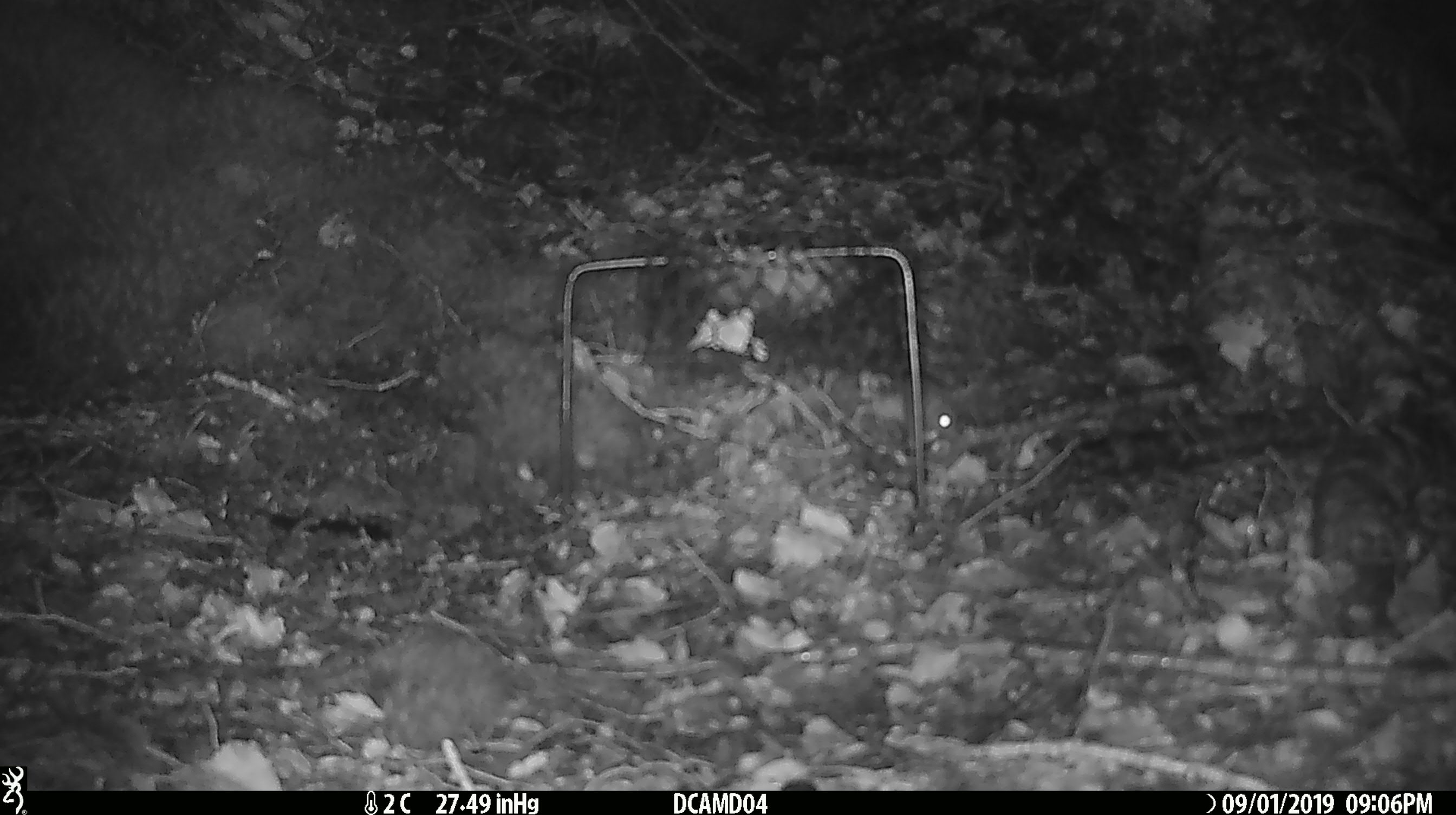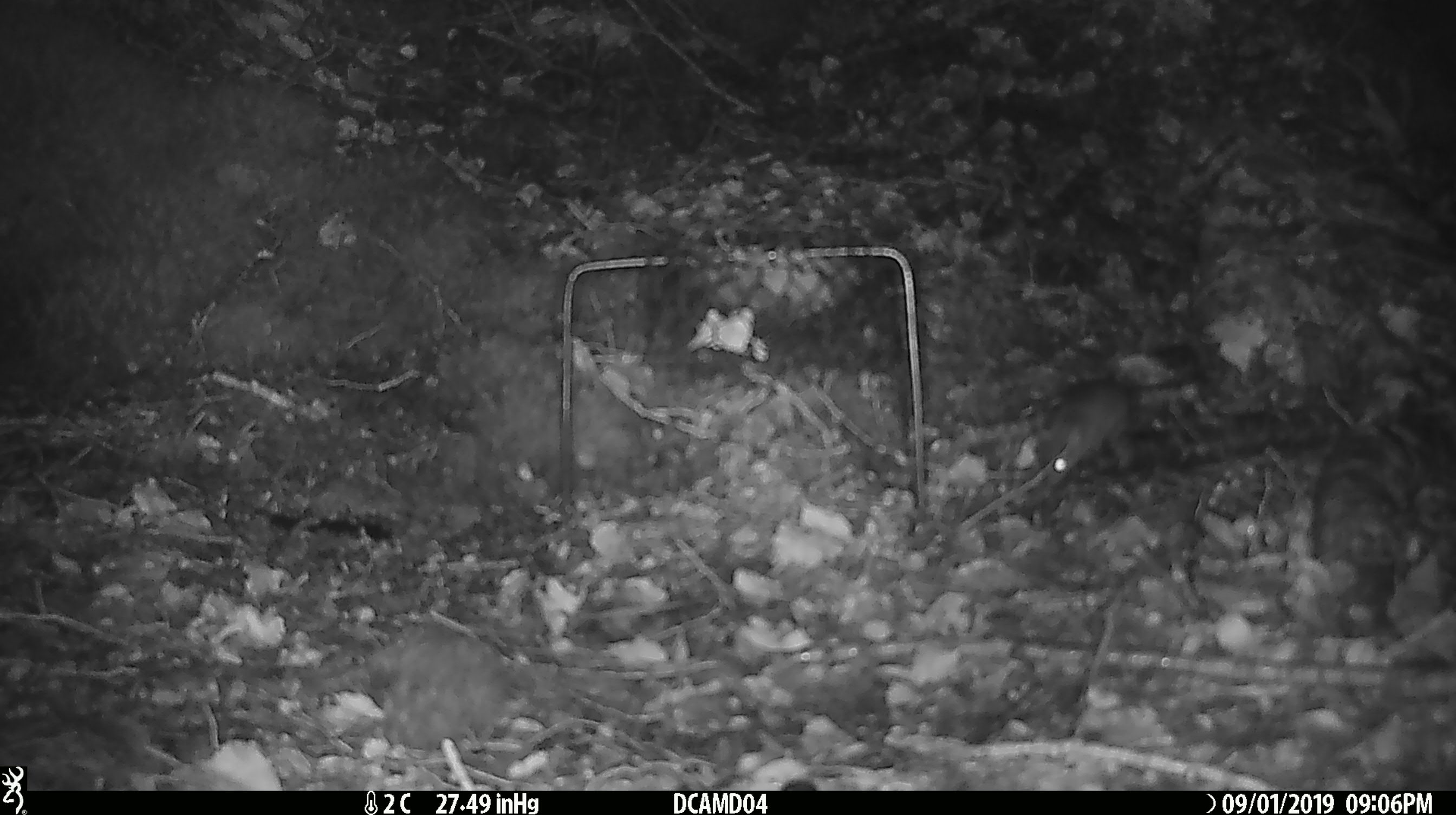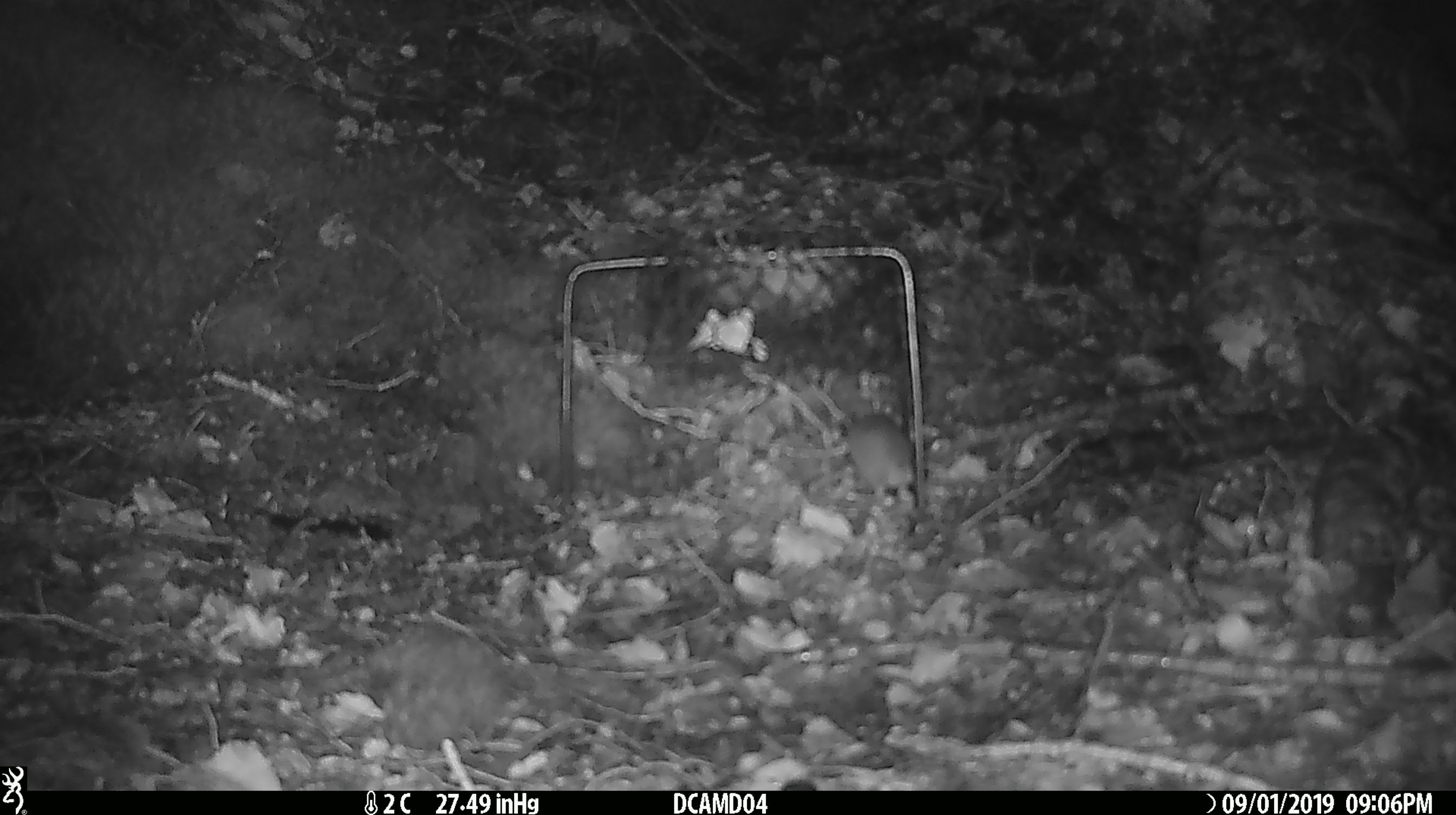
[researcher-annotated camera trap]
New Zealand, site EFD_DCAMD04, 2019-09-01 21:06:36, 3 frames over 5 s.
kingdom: Animalia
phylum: Chordata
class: Mammalia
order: Rodentia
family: Muridae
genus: Mus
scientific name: Mus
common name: mouse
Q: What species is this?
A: Mouse (Mus).